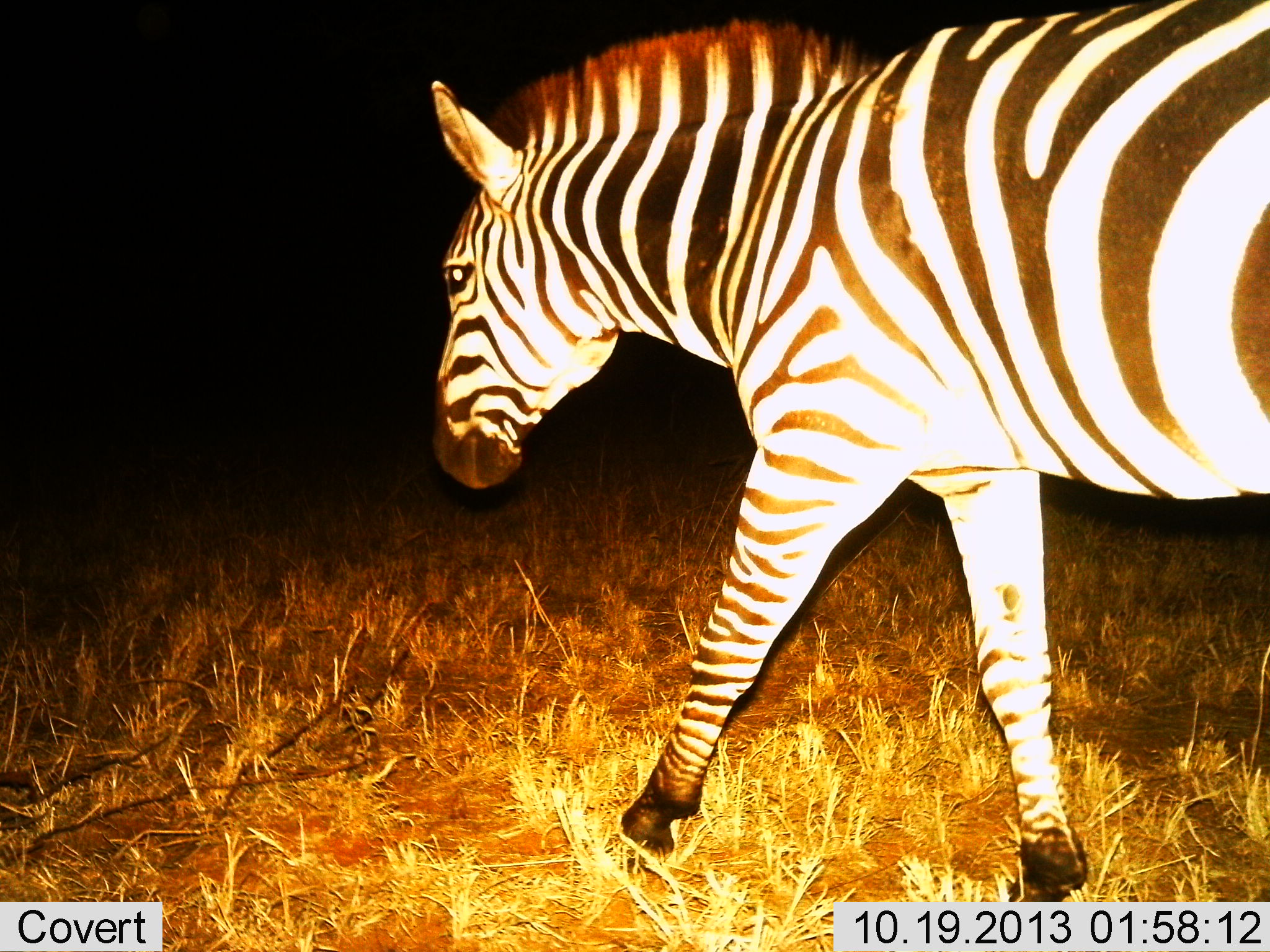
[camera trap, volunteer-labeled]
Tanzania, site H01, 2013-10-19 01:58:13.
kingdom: Animalia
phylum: Chordata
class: Mammalia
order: Perissodactyla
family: Equidae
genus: Equus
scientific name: Equus quagga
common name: plains zebra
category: zebra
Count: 1.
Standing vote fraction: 5%.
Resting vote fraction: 2%.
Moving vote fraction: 95%.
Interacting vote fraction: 0%.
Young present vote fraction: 0%.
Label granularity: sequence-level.